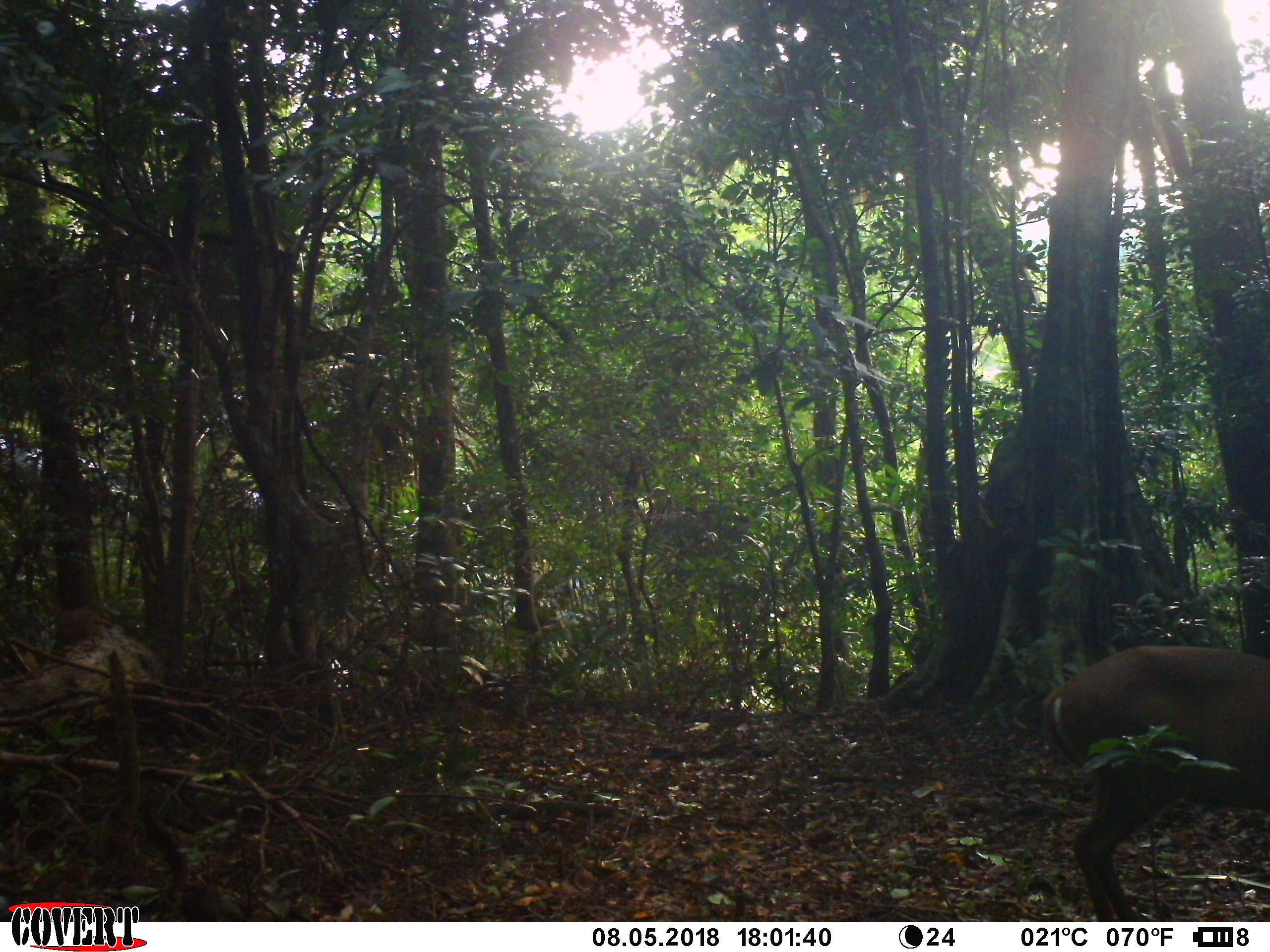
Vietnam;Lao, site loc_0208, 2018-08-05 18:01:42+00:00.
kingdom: Animalia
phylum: Chordata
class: Mammalia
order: Artiodactyla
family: Cervidae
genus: Muntiacus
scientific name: Muntiacus rooseveltorum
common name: roosevelt's muntjac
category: roosevelts muntjac group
Roosevelts muntjac group (roosevelt's muntjac) (Muntiacus rooseveltorum). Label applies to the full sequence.